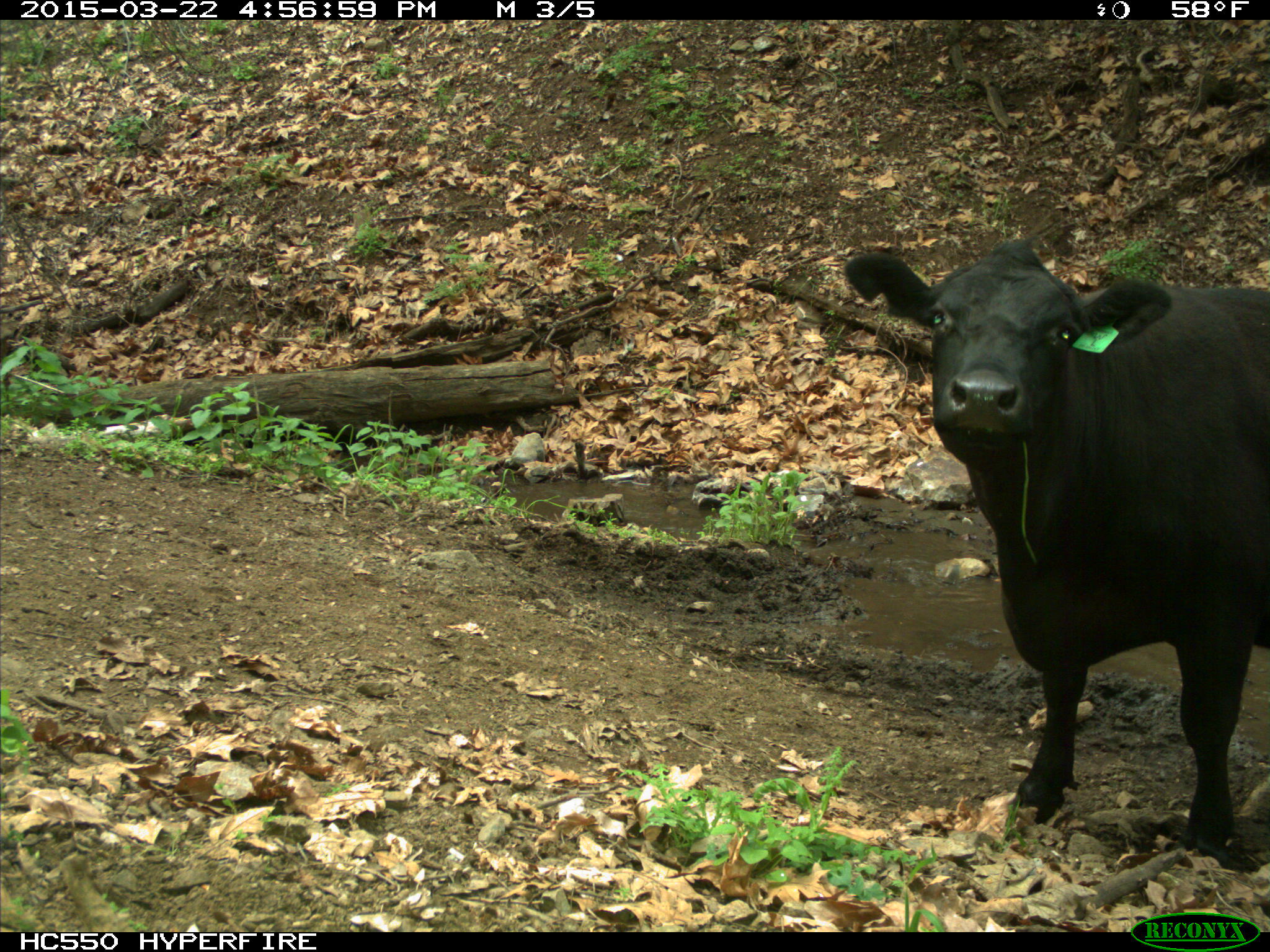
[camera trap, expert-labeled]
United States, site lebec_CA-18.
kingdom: Animalia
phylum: Chordata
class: Mammalia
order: Artiodactyla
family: Bovidae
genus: Bos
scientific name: Bos taurus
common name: domestic cow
Bos taurus (domestic cow).